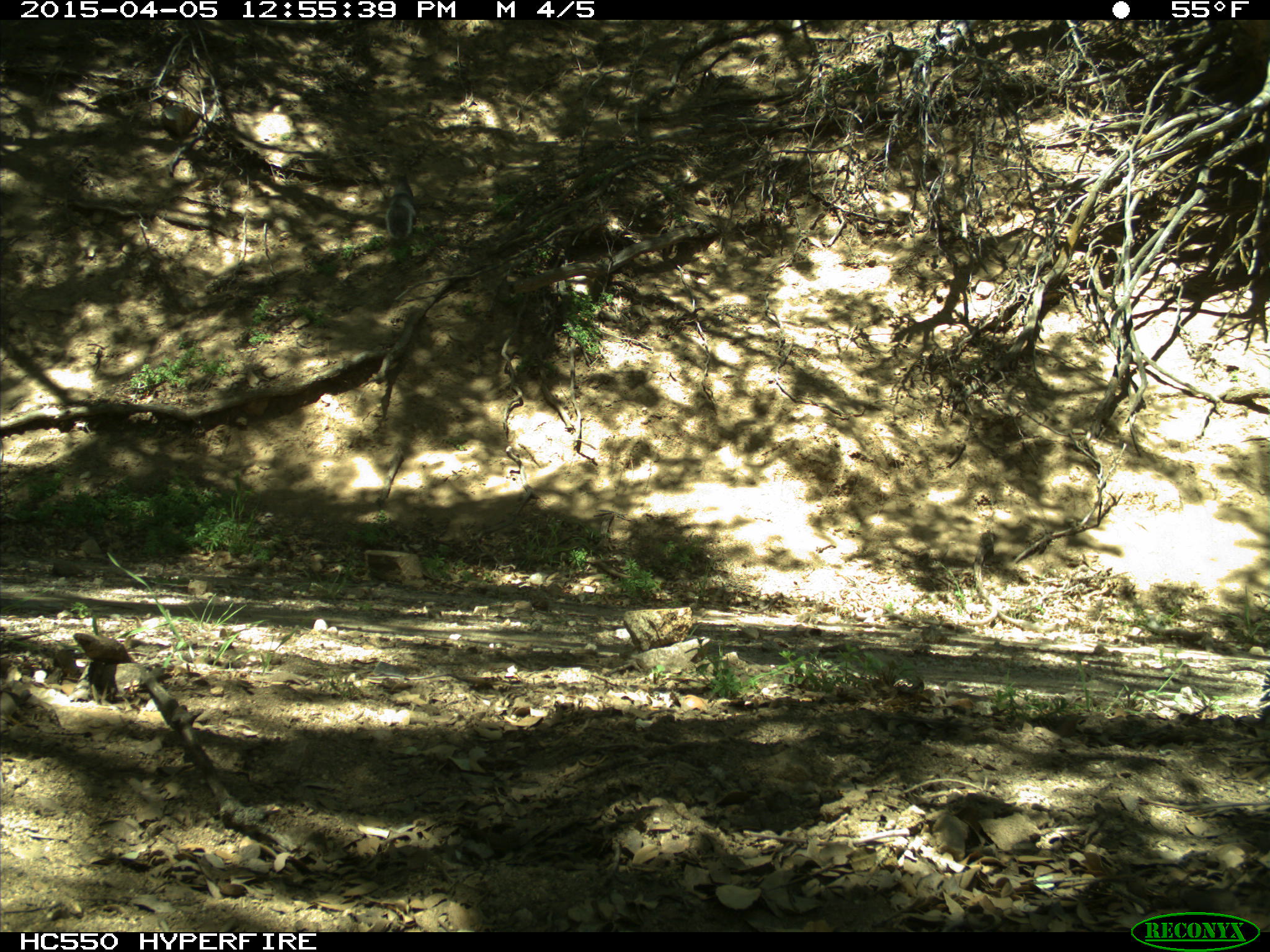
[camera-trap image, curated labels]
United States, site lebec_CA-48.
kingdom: Animalia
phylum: Chordata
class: Mammalia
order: Rodentia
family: Sciuridae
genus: Sciurus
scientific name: Sciurus carolinensis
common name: eastern gray squirrel